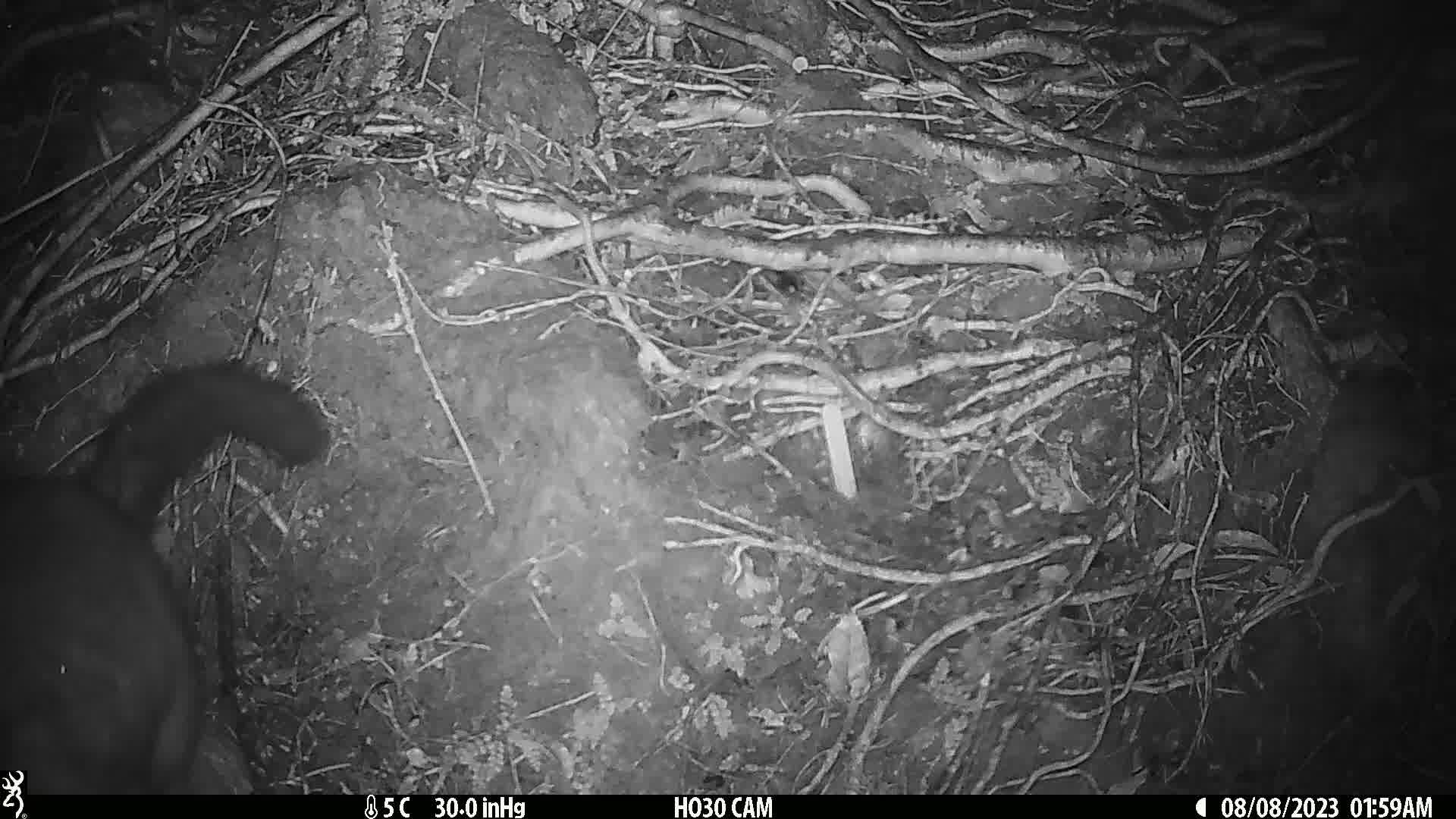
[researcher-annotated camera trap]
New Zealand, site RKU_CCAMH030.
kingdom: Animalia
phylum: Chordata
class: Mammalia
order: Diprotodontia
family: Phalangeridae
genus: Trichosurus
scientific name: Trichosurus vulpecula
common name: common brushtail possum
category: possum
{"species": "possum (common brushtail possum) (Trichosurus vulpecula)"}